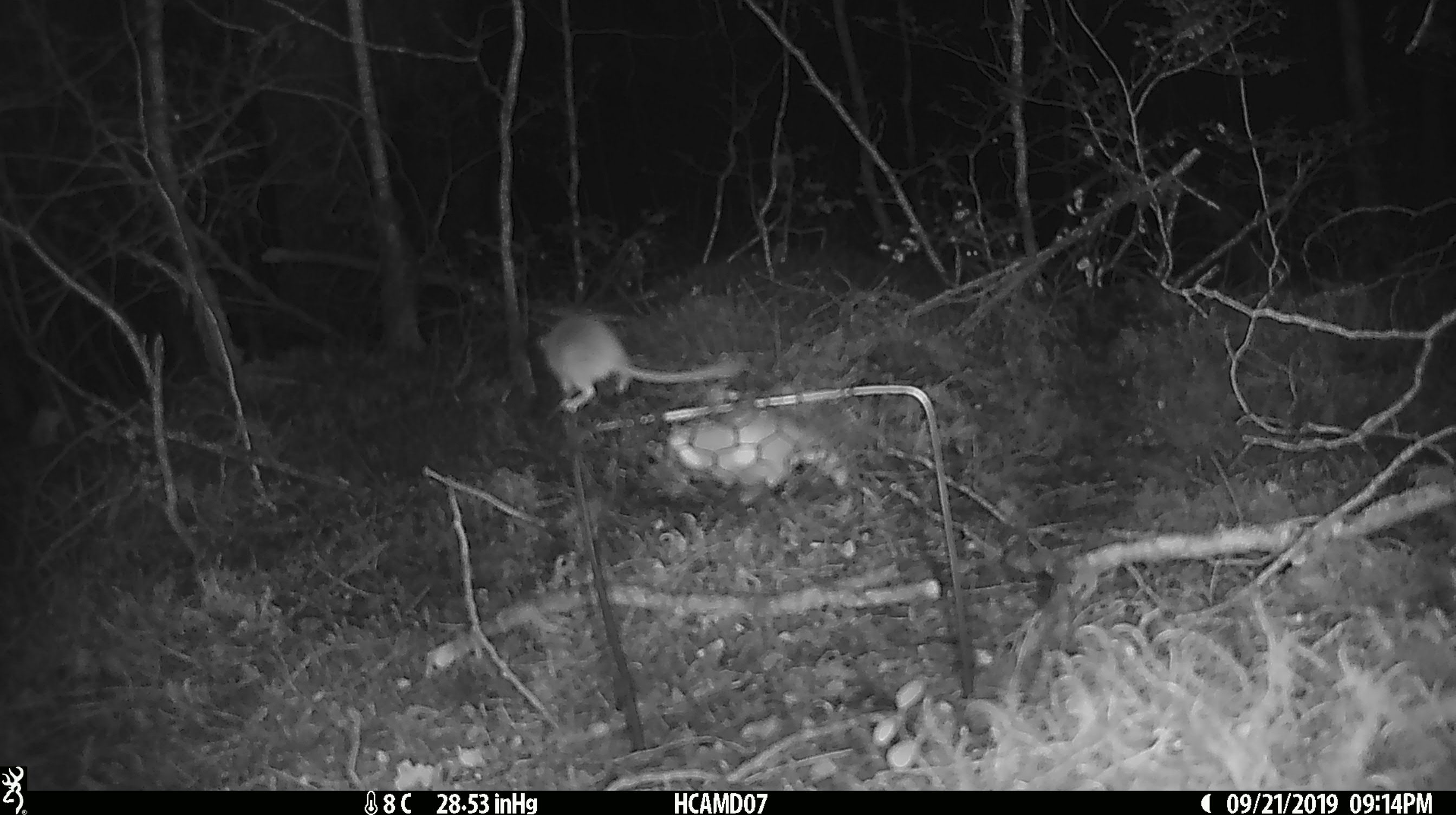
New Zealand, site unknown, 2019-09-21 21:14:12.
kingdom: Animalia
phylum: Chordata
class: Mammalia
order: Rodentia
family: Muridae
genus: Mus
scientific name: Mus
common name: mouse